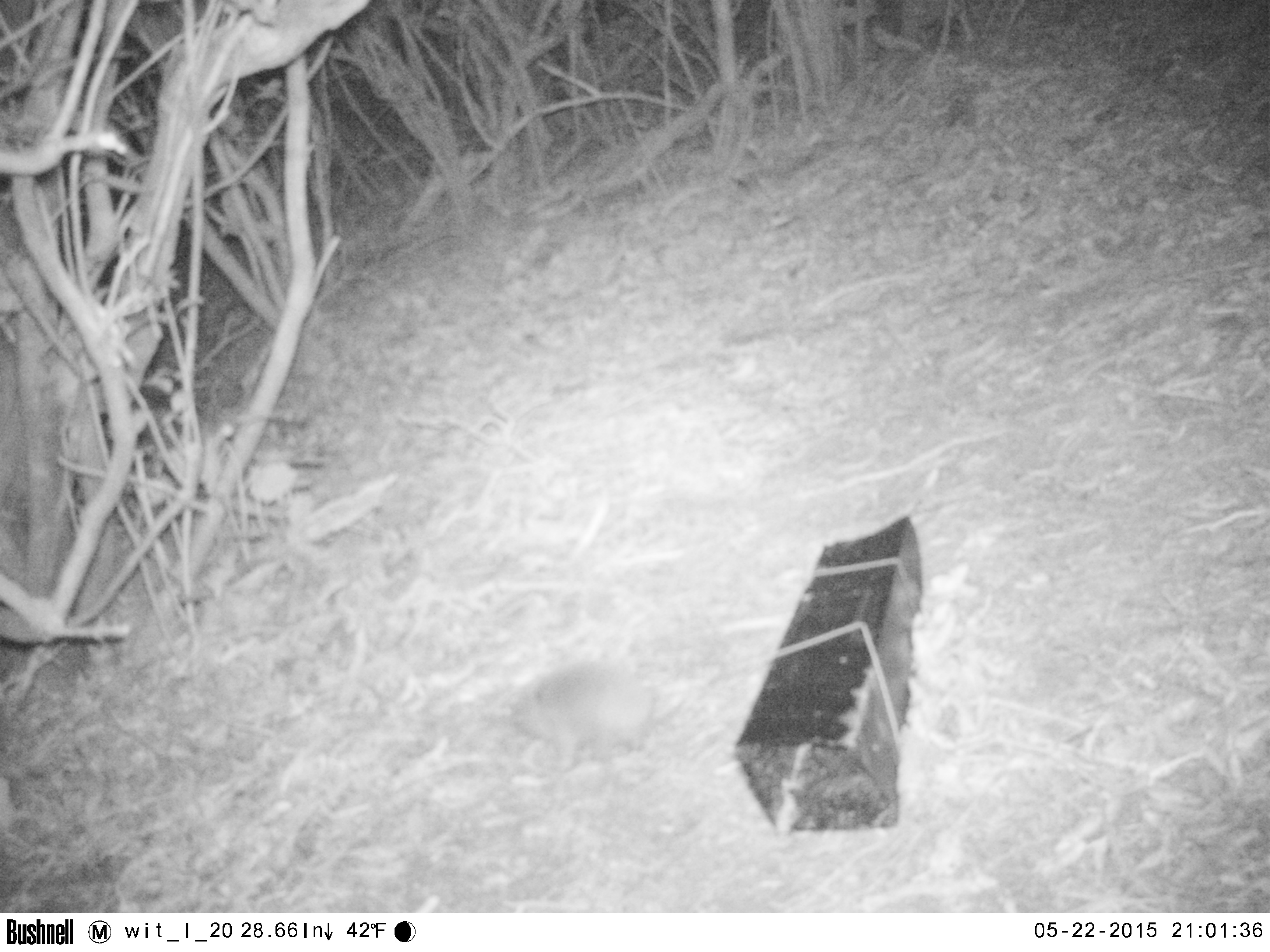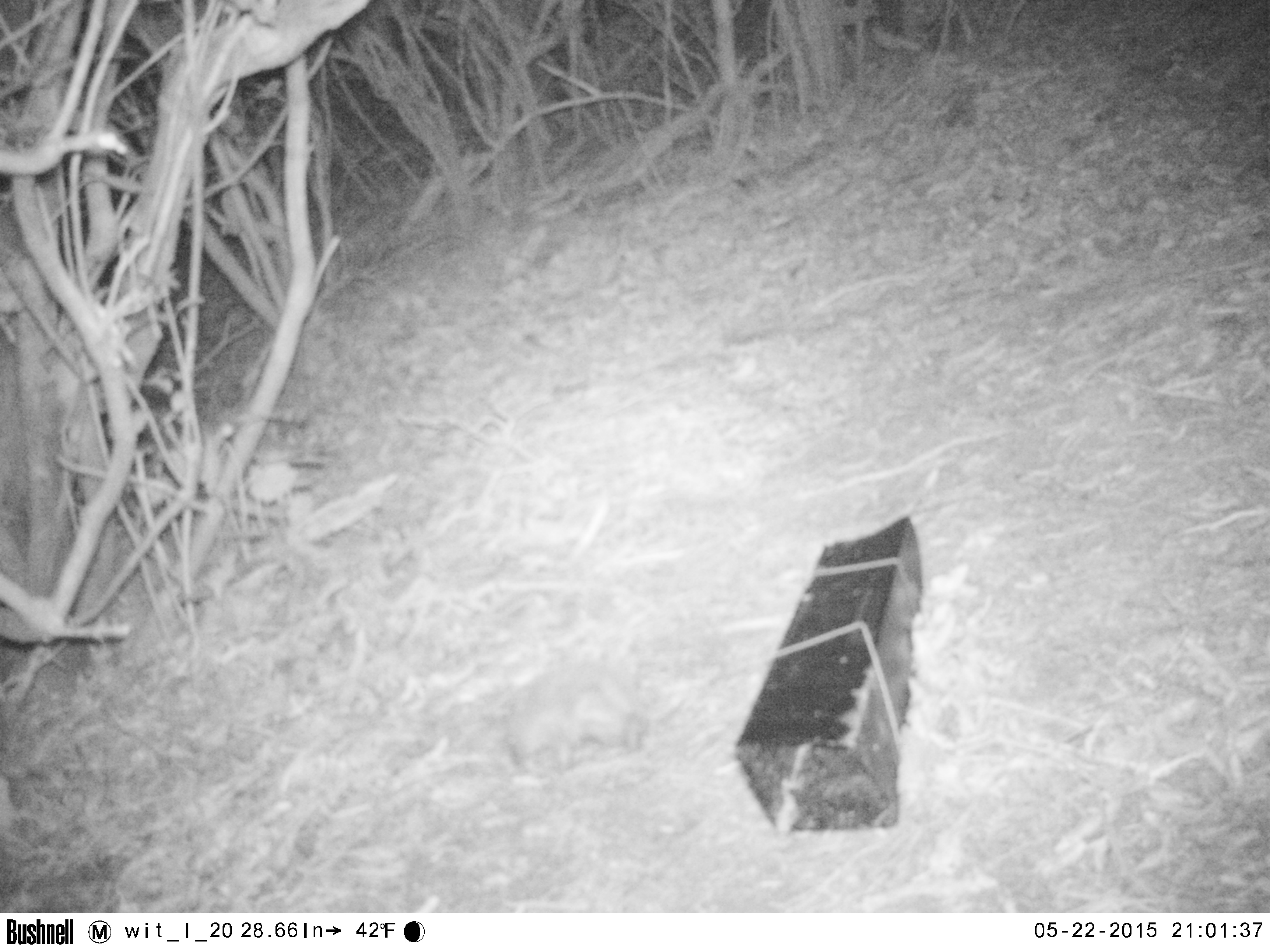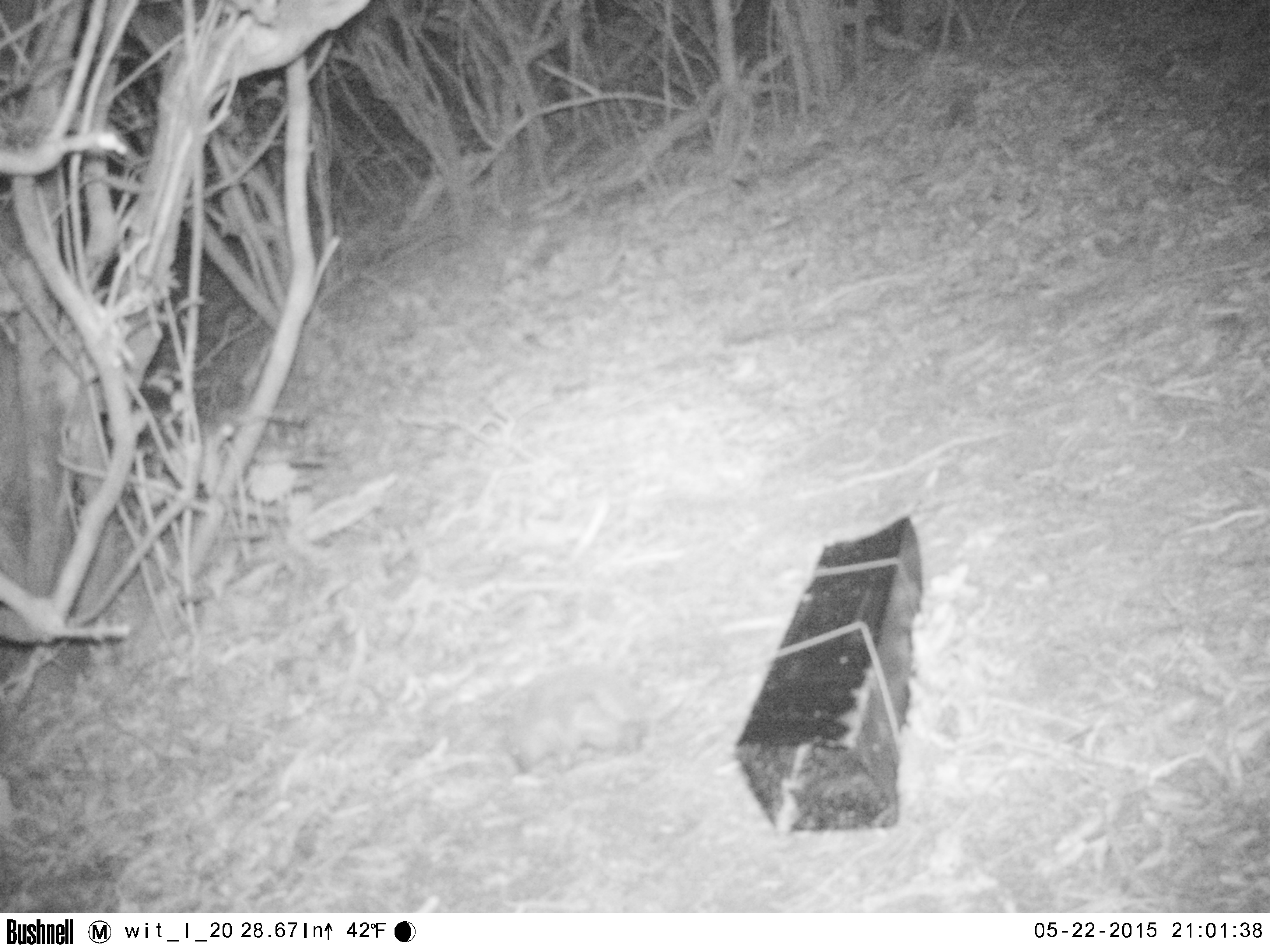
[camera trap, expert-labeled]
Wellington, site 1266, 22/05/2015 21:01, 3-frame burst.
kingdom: Animalia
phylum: Chordata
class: Mammalia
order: Eulipotyphla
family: Erinaceidae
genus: Erinaceus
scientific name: Erinaceus europaeus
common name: hedgehog